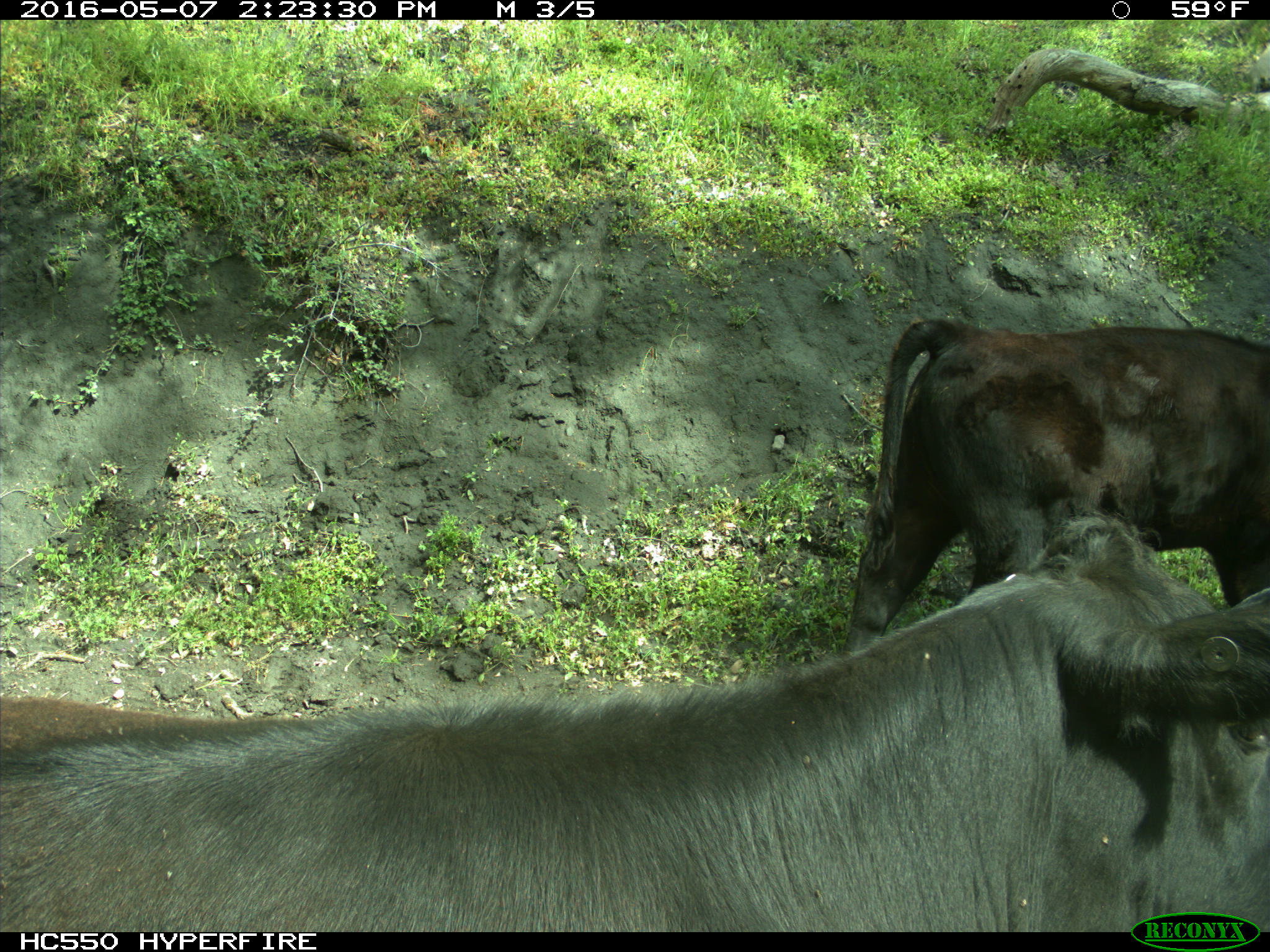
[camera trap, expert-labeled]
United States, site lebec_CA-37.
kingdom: Animalia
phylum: Chordata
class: Mammalia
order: Artiodactyla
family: Bovidae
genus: Bos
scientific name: Bos taurus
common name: domestic cow